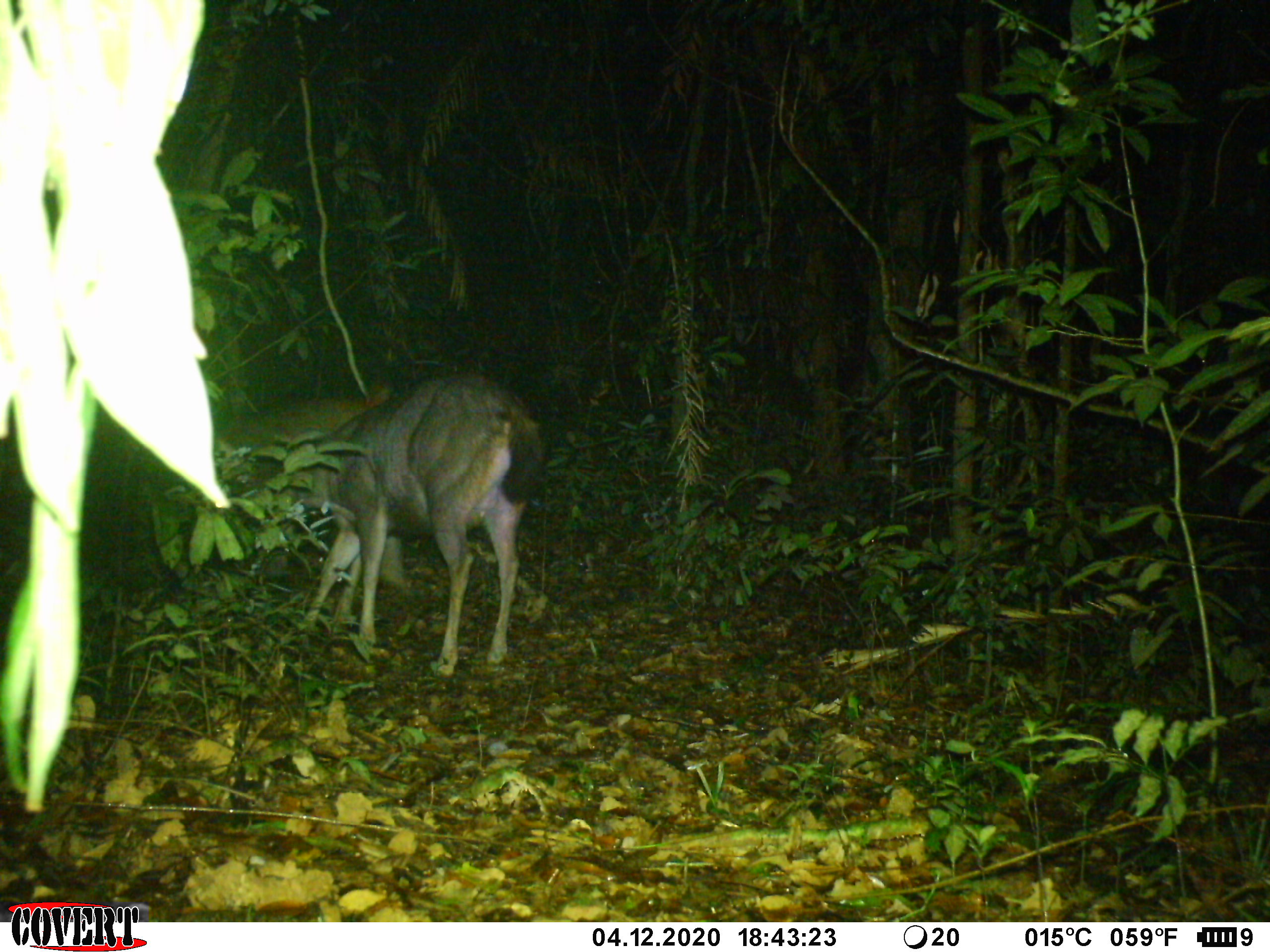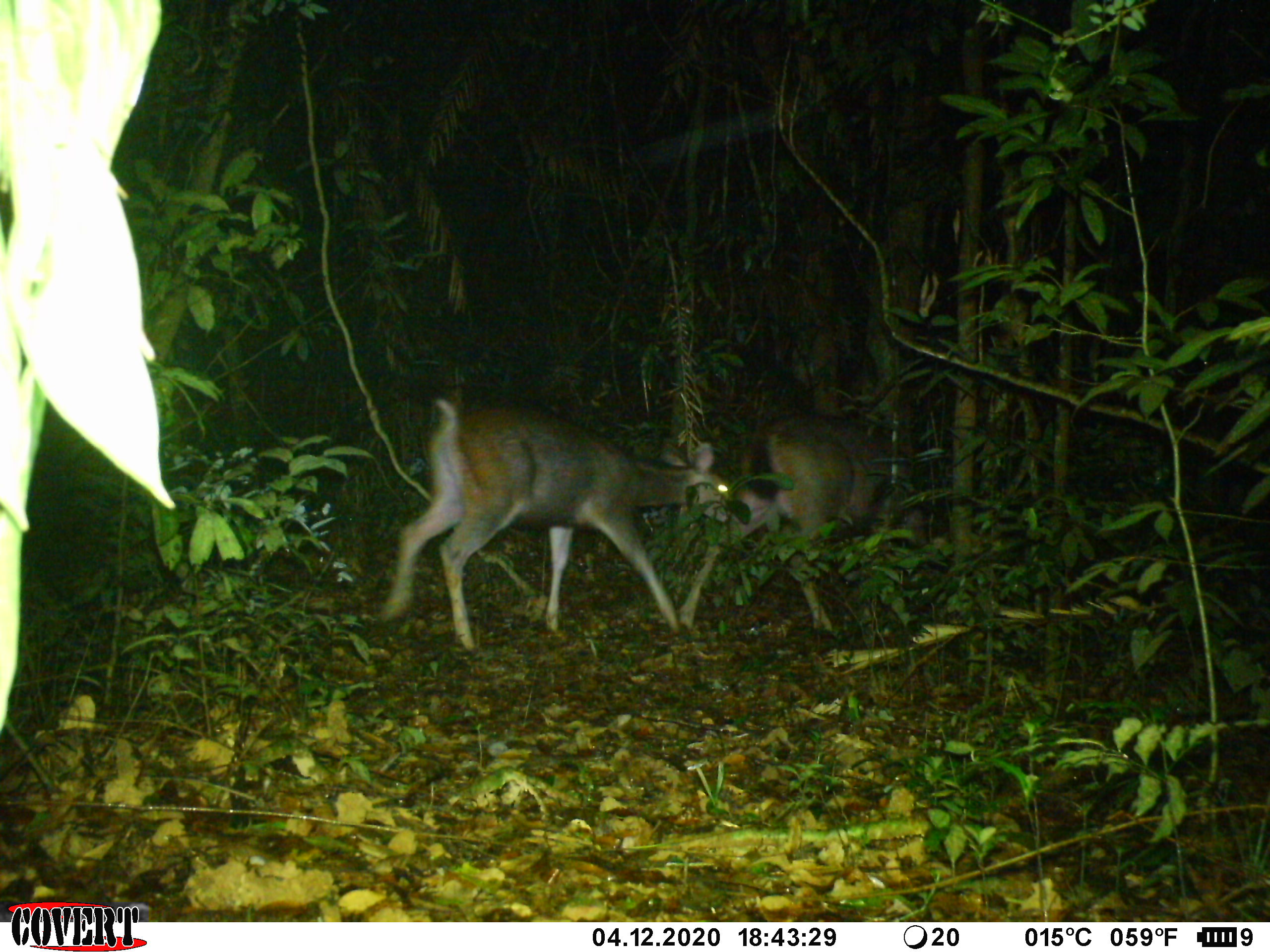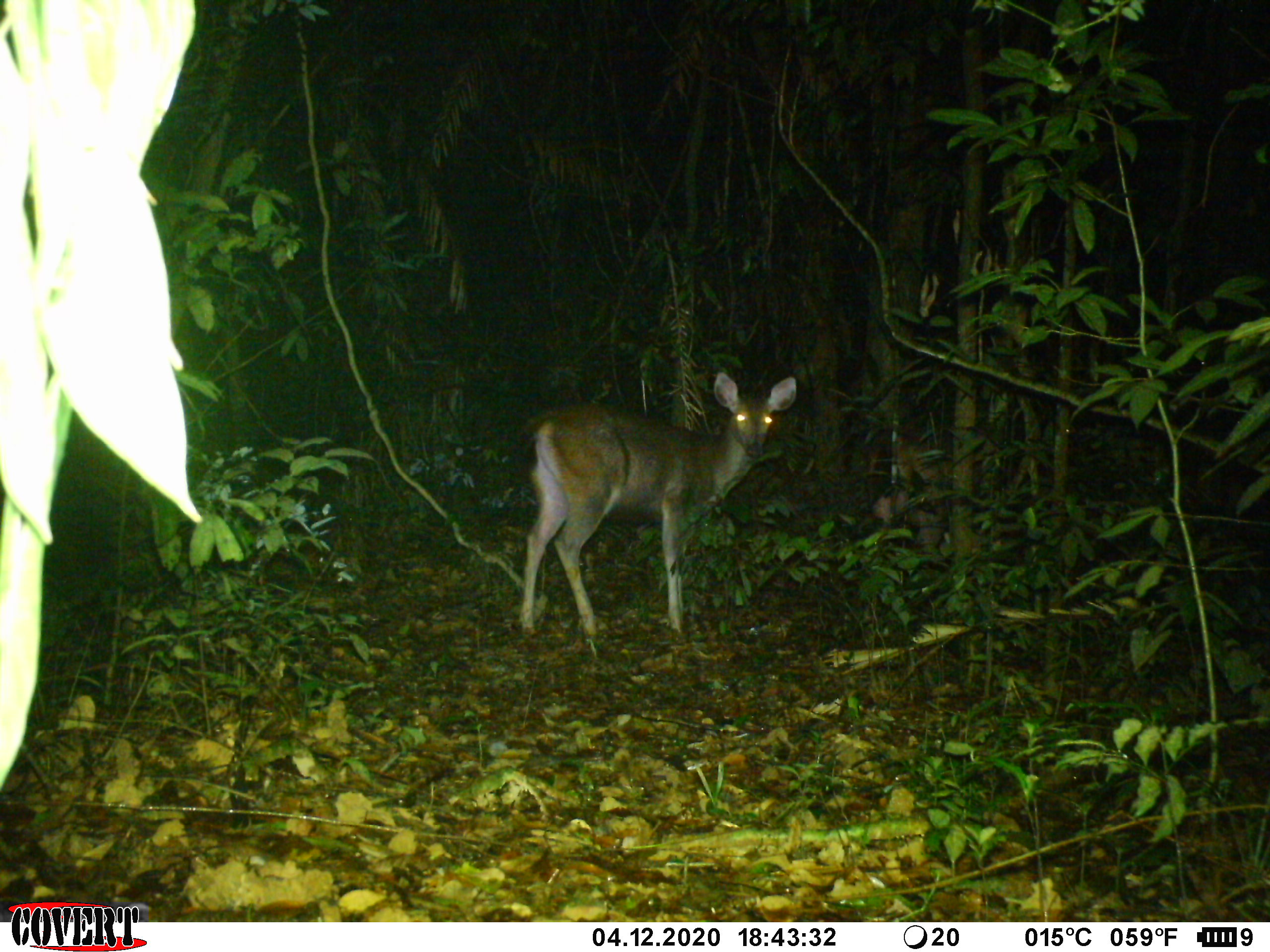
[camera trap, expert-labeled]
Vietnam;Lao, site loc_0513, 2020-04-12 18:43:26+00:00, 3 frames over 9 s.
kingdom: Animalia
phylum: Chordata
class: Mammalia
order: Artiodactyla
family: Cervidae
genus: Rusa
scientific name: Rusa unicolor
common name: sambar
Sambar (Rusa unicolor). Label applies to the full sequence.